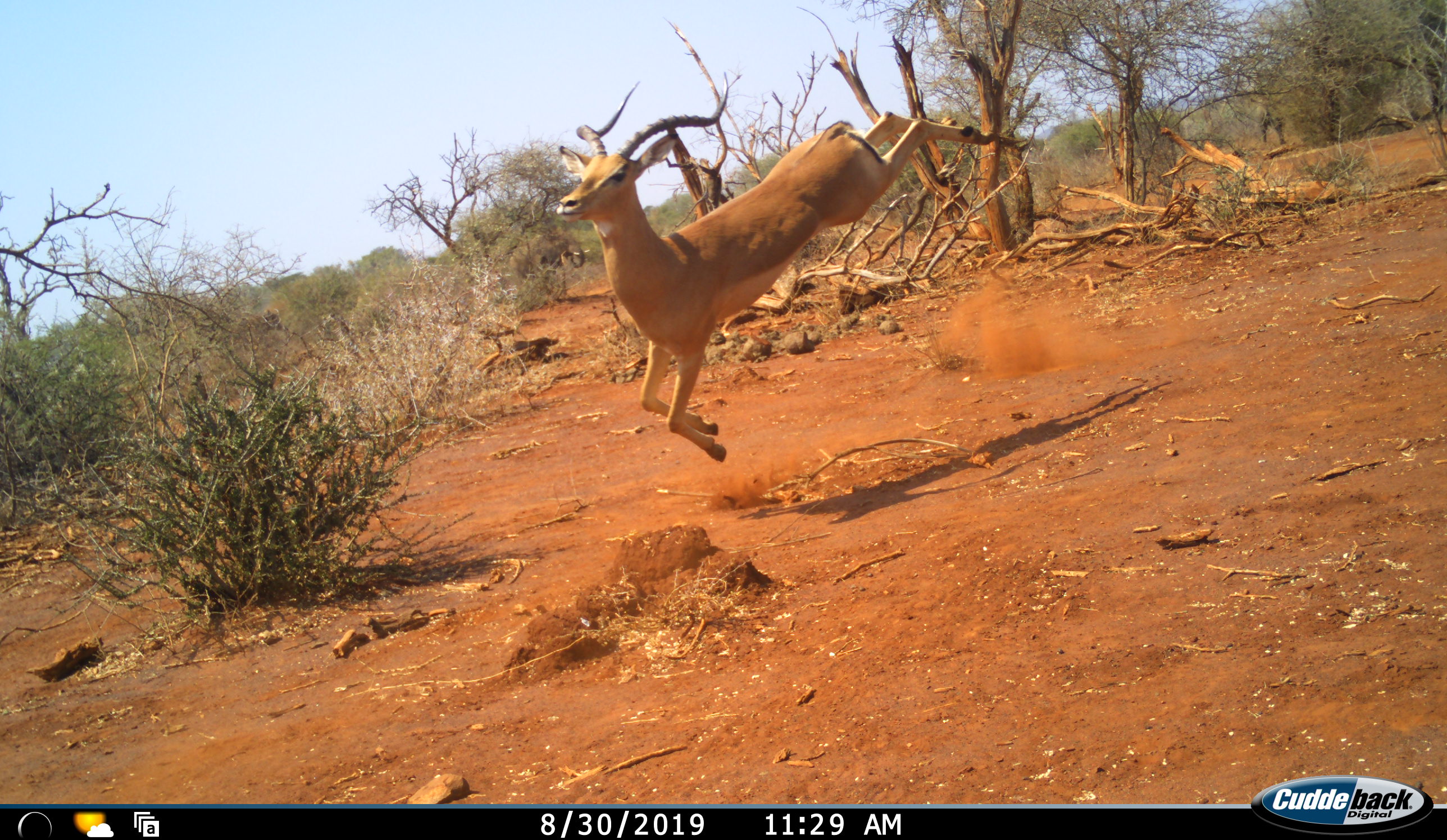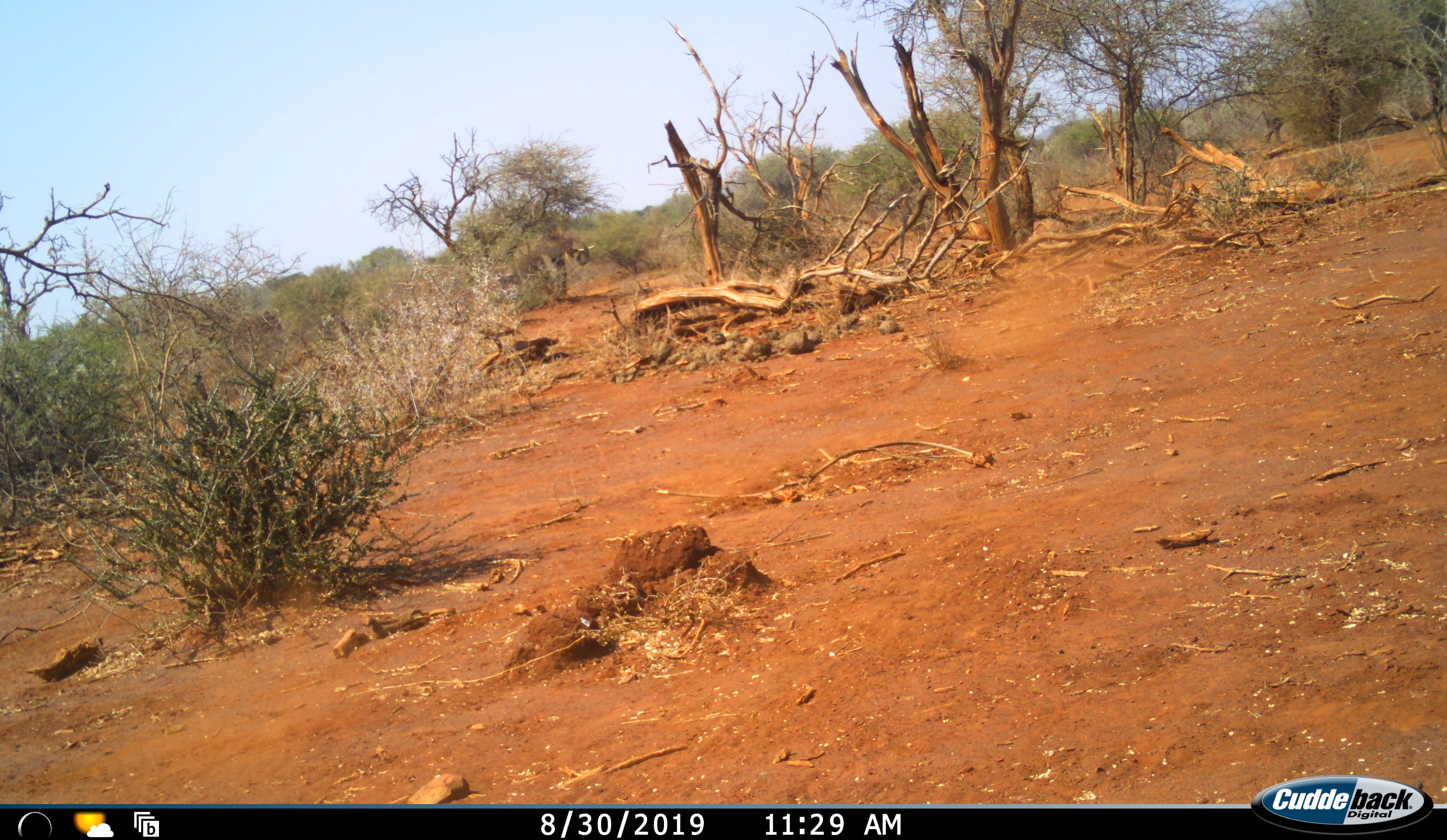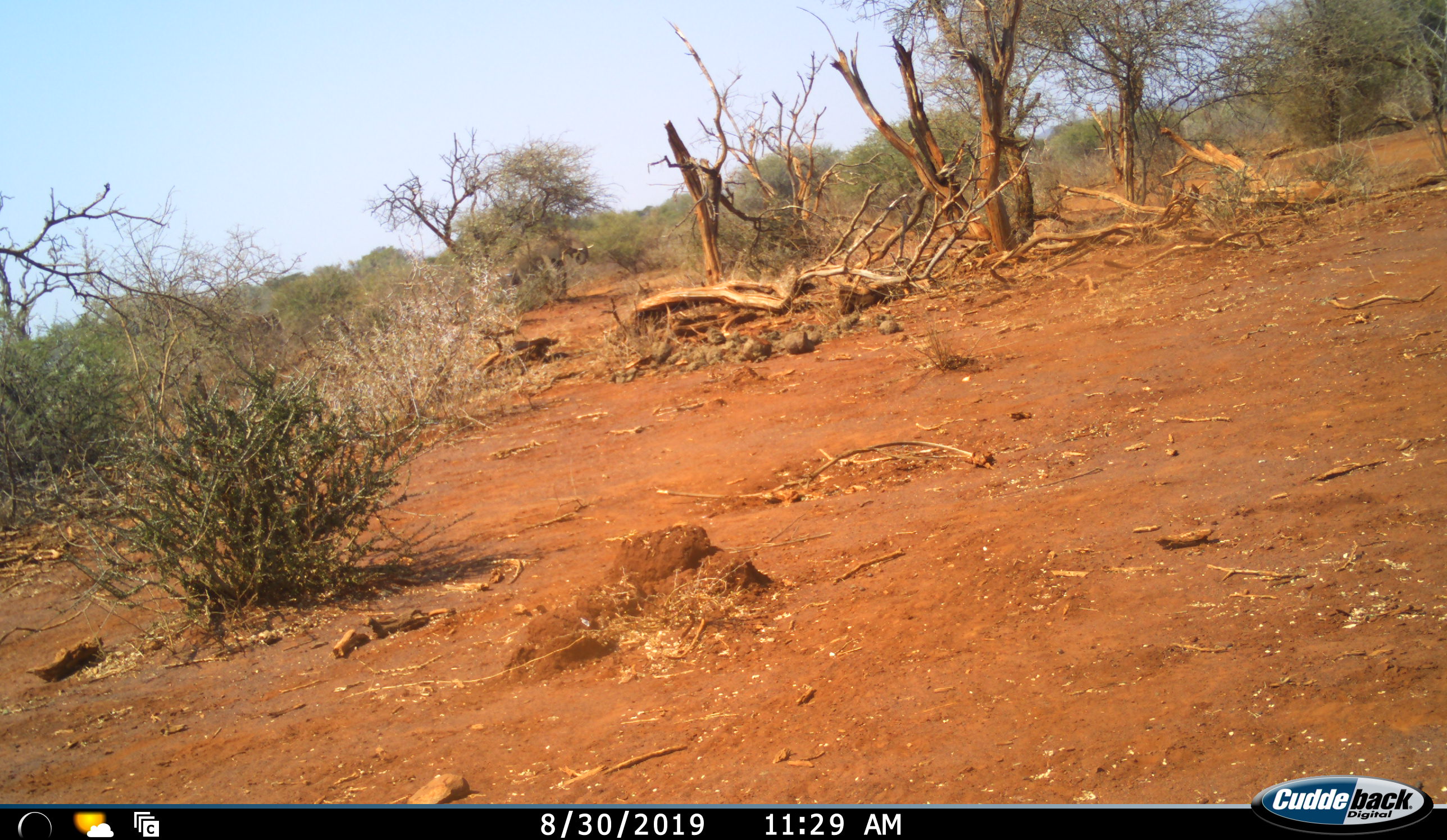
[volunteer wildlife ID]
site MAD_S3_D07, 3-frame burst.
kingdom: Animalia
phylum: Chordata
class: Mammalia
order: Artiodactyla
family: Bovidae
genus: Aepyceros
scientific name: Aepyceros melampus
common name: impala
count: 1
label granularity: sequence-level